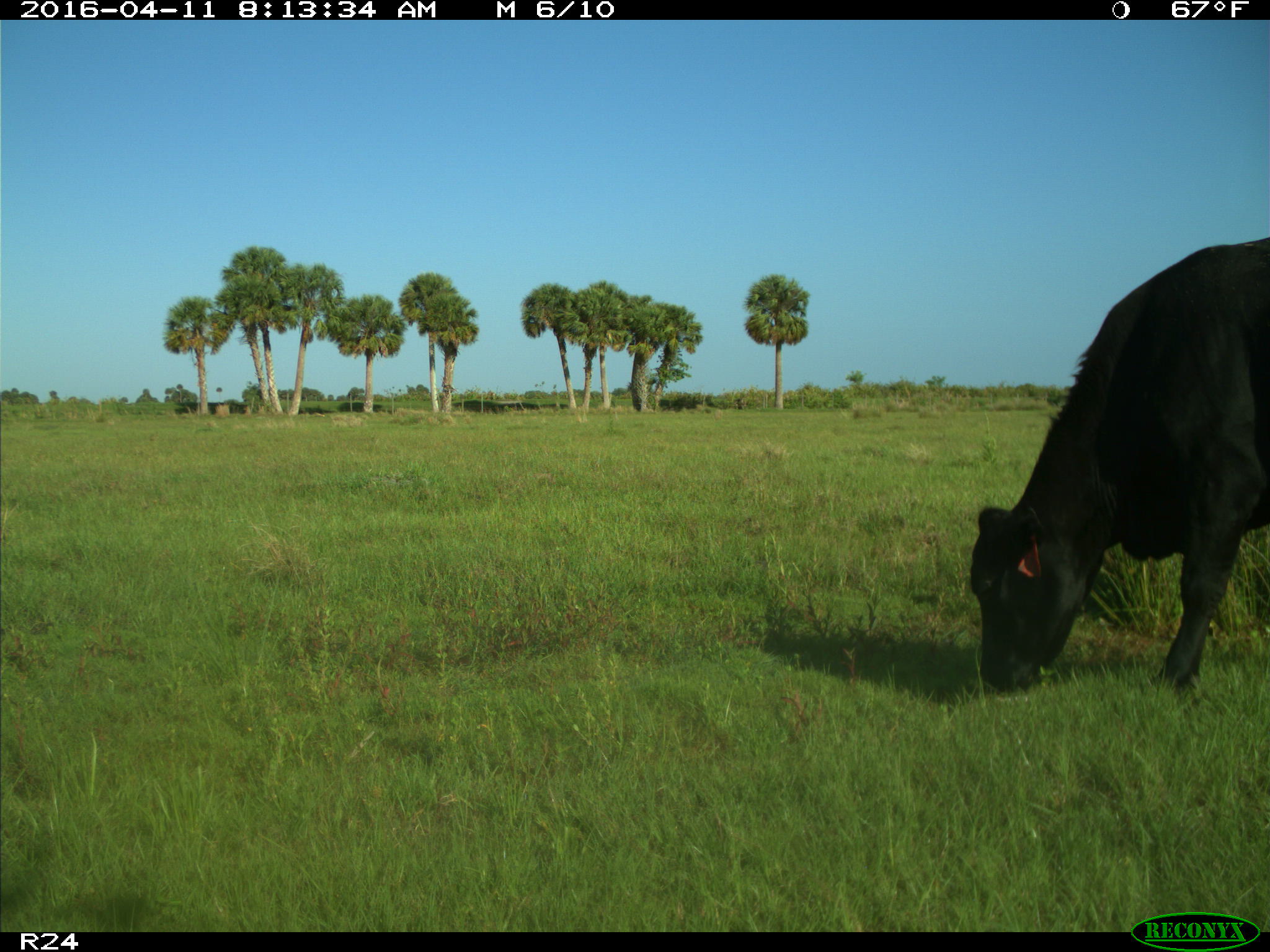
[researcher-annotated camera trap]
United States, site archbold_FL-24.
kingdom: Animalia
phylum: Chordata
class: Mammalia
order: Artiodactyla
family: Bovidae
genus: Bos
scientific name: Bos taurus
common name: domestic cow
Bos taurus (domestic cow).